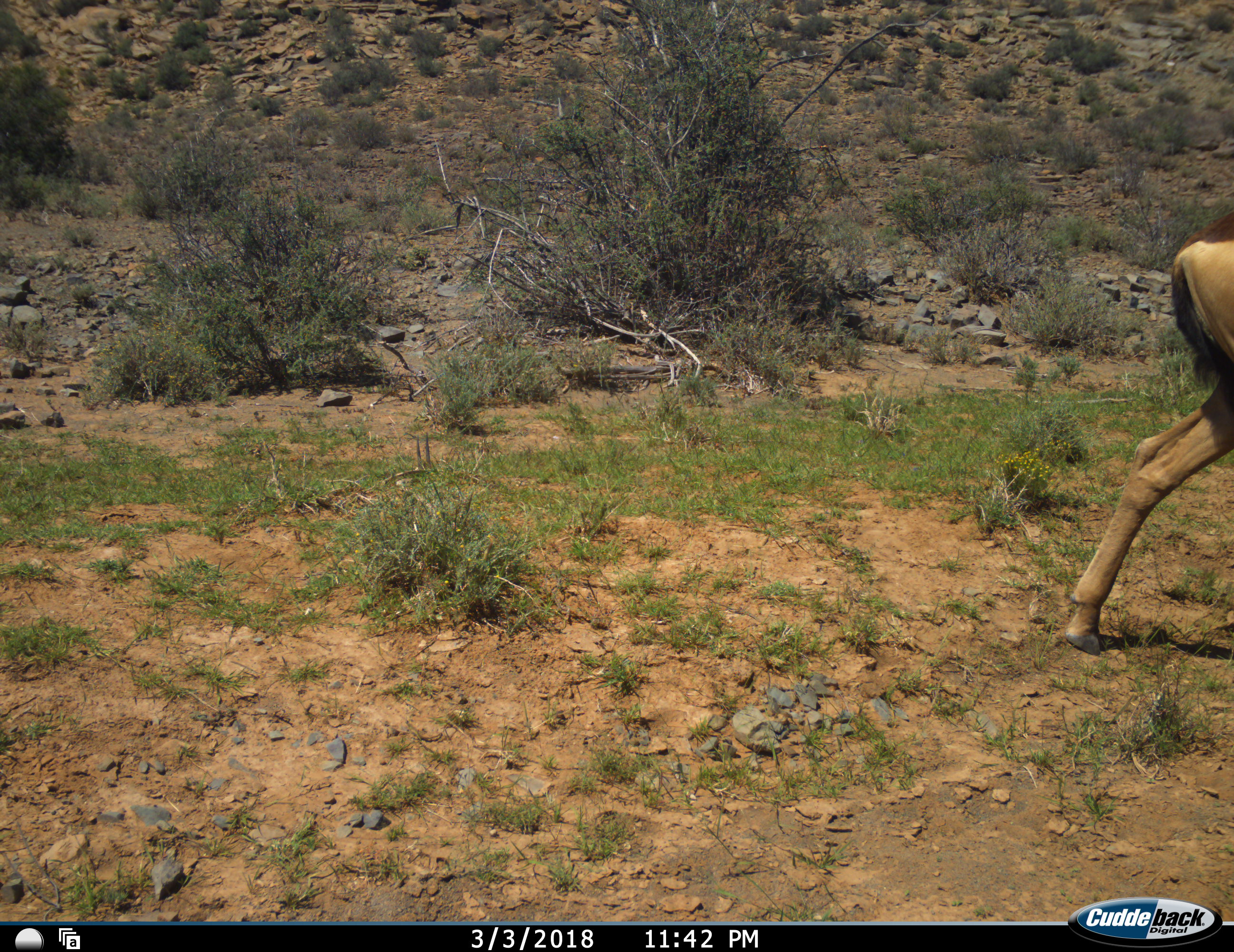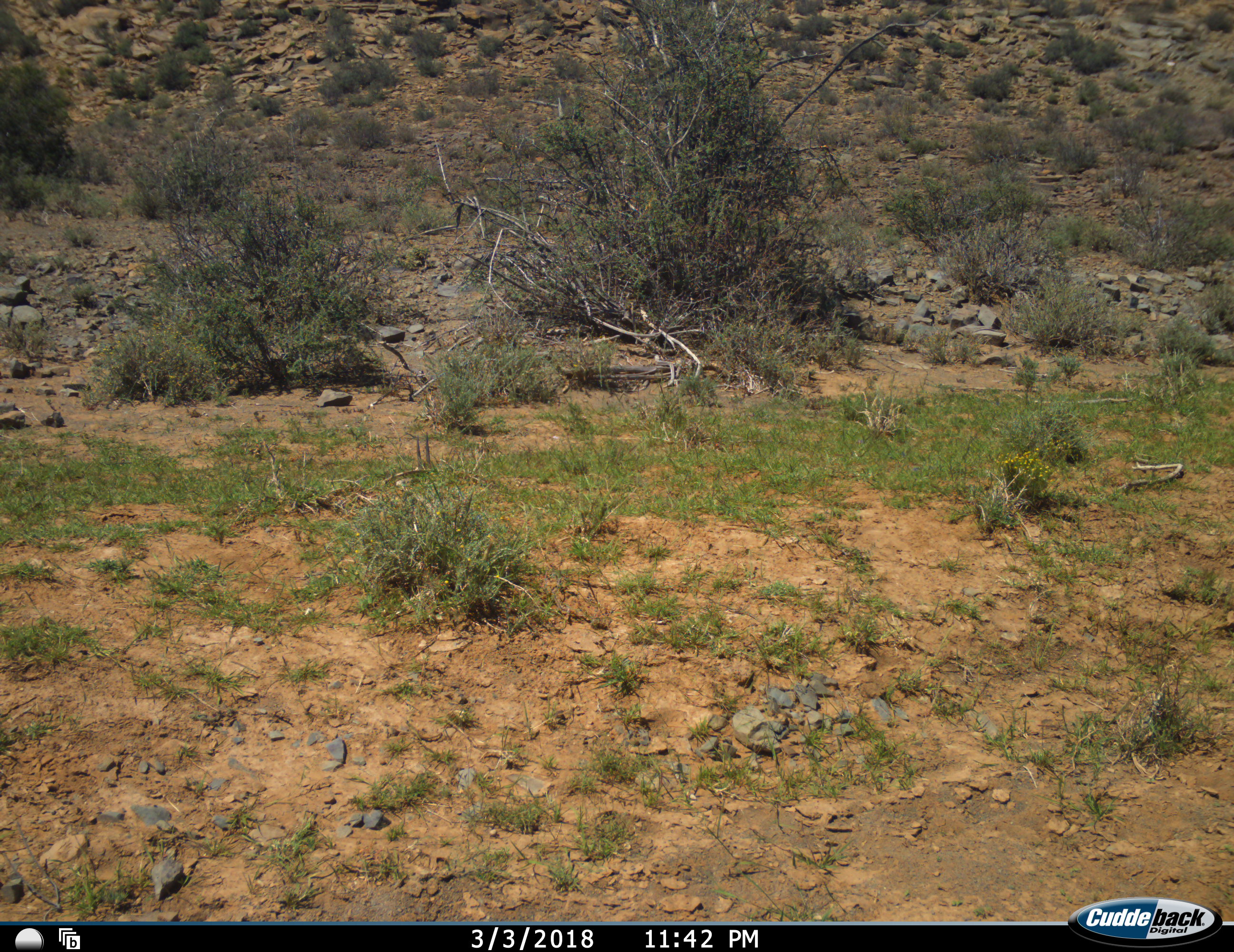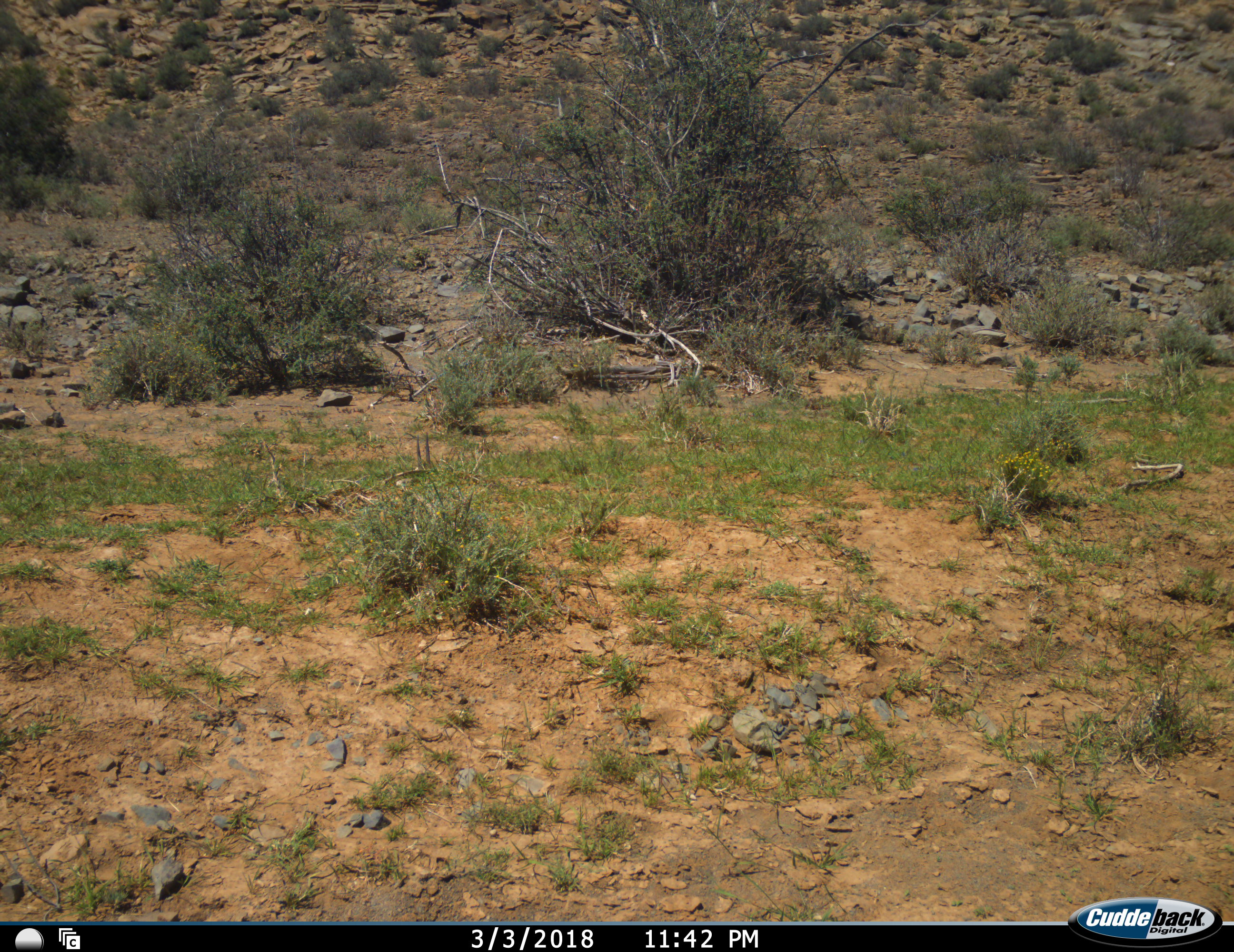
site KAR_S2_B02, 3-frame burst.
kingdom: Animalia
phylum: Chordata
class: Mammalia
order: Artiodactyla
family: Bovidae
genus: Alcelaphus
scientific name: Alcelaphus buselaphus caama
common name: red hartebeest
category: hartebeestred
Hartebeestred (red hartebeest) (Alcelaphus buselaphus caama), count 1. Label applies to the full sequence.